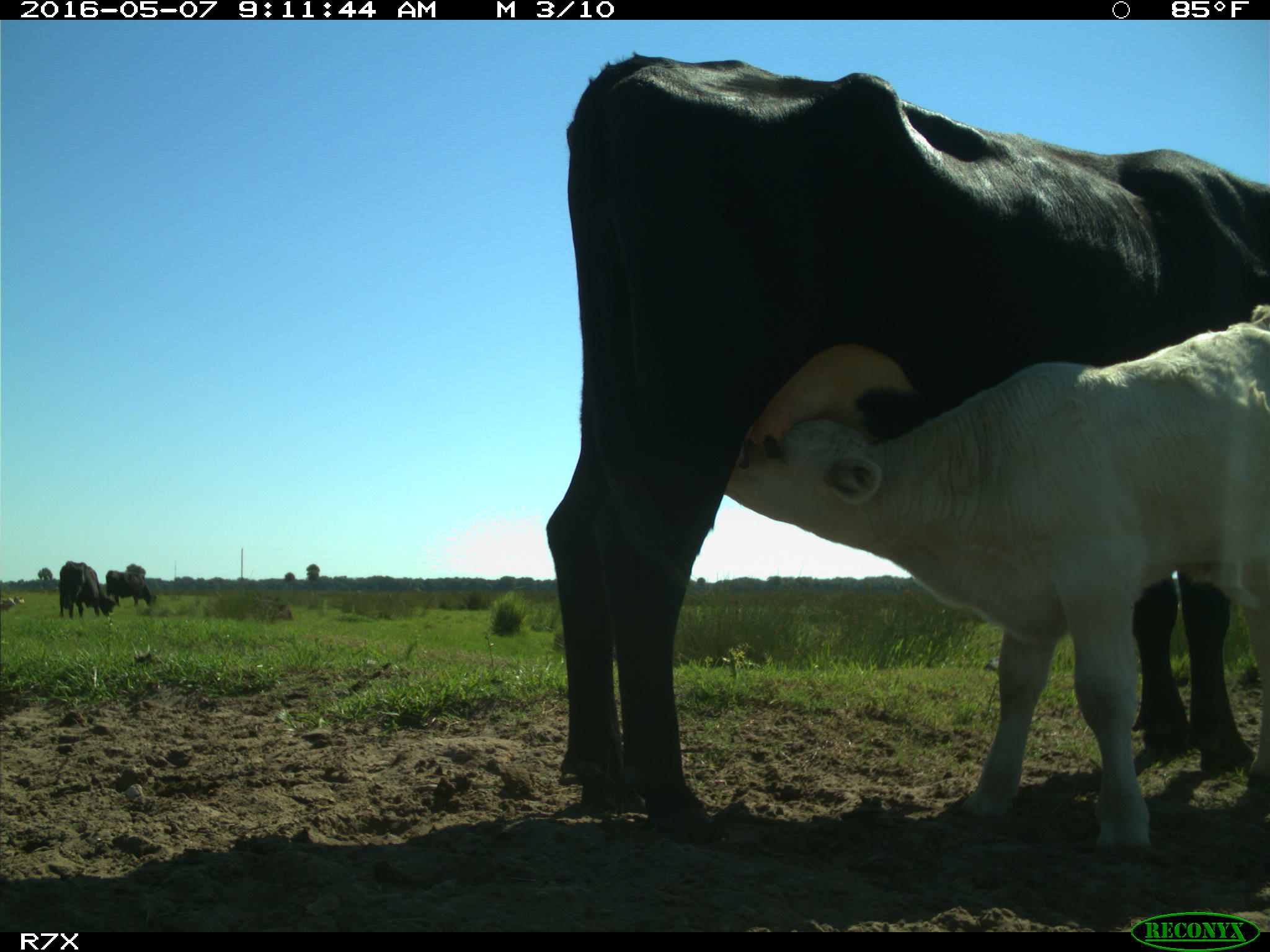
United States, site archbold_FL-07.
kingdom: Animalia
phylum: Chordata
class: Mammalia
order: Artiodactyla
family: Bovidae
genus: Bos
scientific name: Bos taurus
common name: domestic cow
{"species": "Bos taurus (domestic cow)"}